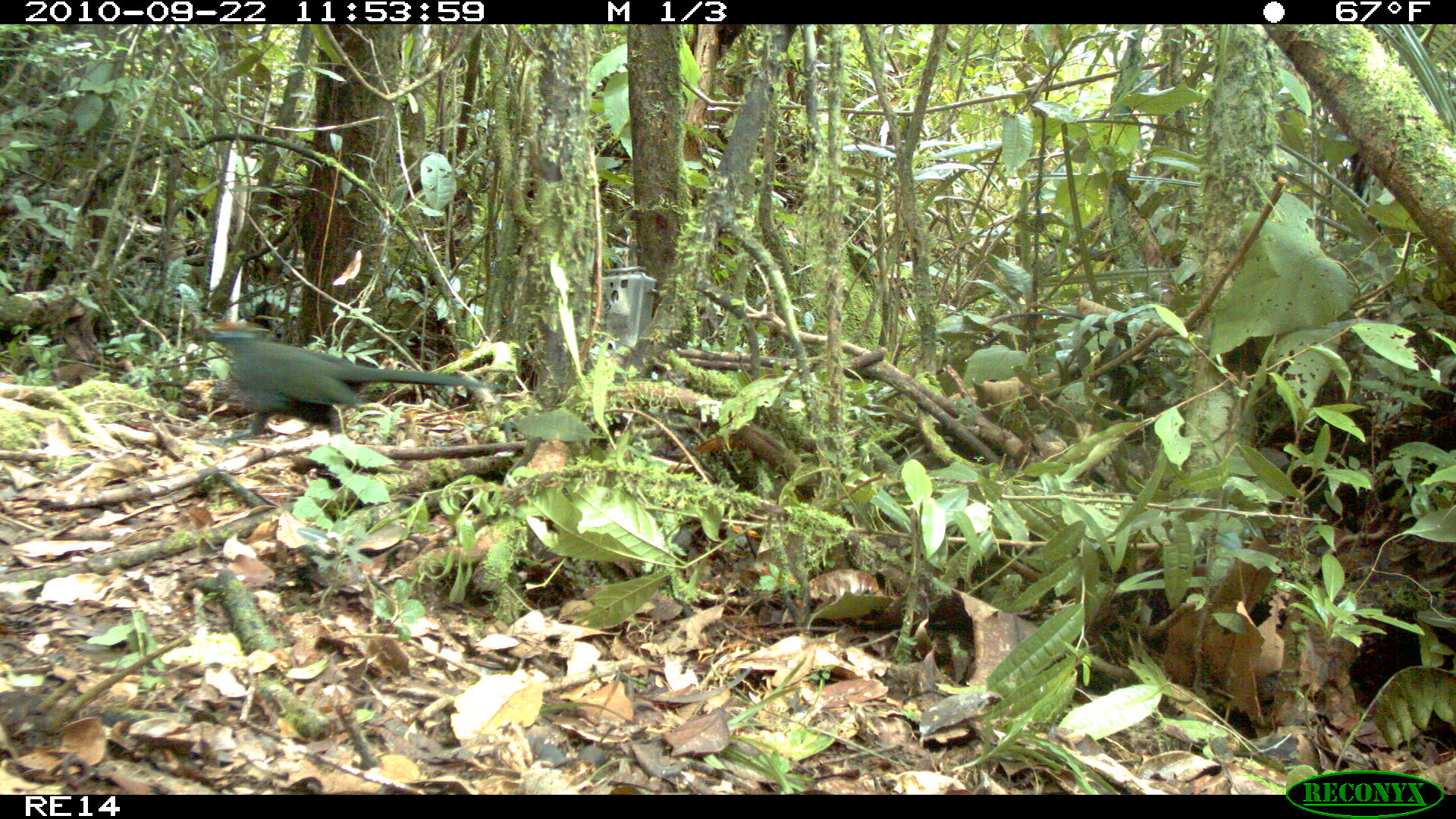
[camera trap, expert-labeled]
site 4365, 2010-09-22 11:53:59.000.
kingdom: Animalia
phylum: Chordata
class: Aves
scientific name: Aves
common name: bird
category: unknown bird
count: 1